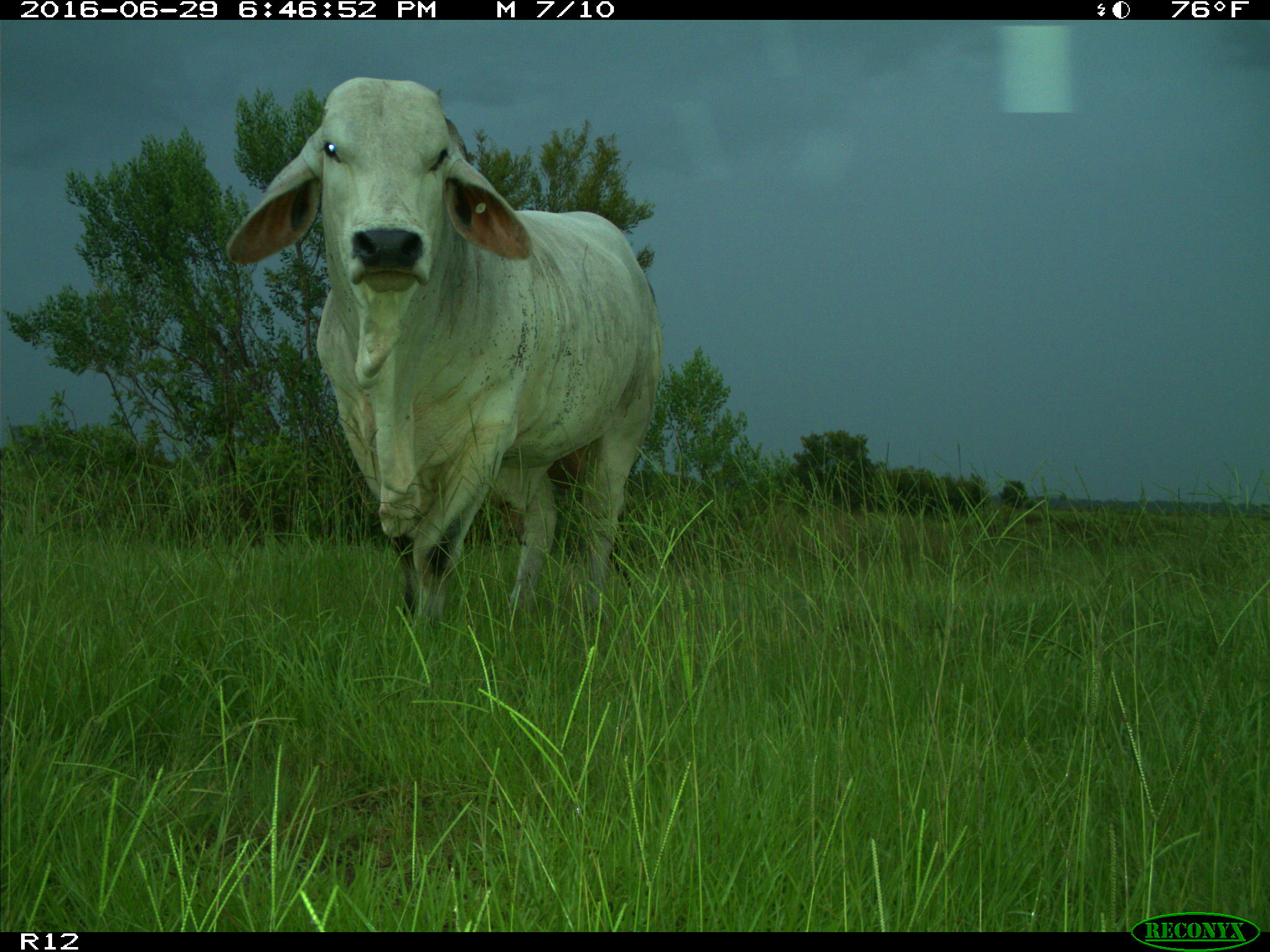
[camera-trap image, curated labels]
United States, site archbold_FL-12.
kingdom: Animalia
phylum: Chordata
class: Mammalia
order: Artiodactyla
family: Bovidae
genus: Bos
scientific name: Bos taurus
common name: domestic cow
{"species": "Bos taurus (domestic cow)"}